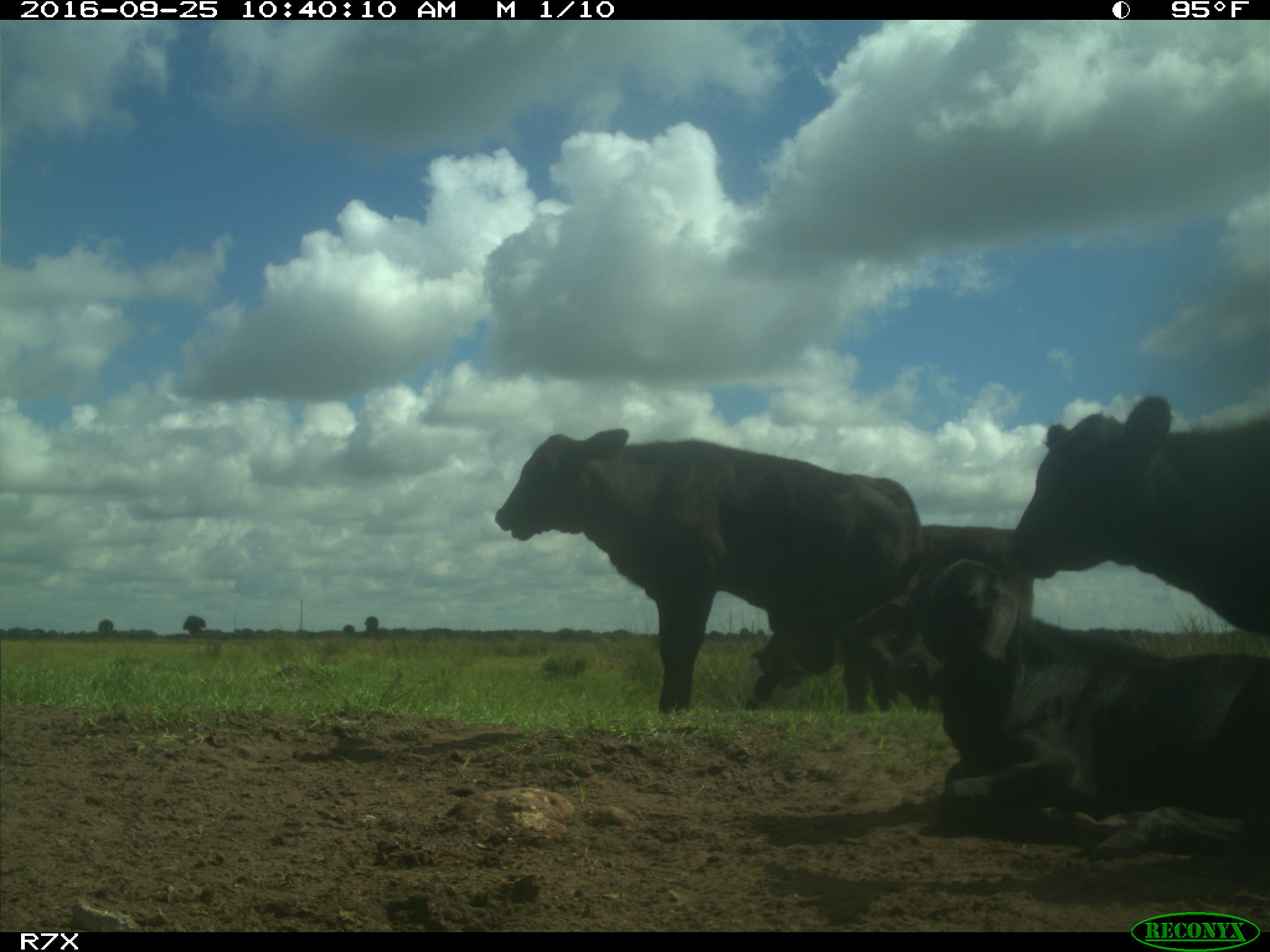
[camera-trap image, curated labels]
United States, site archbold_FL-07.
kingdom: Animalia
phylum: Chordata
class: Mammalia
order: Artiodactyla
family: Bovidae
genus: Bos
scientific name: Bos taurus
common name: domestic cow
Bos taurus (domestic cow).